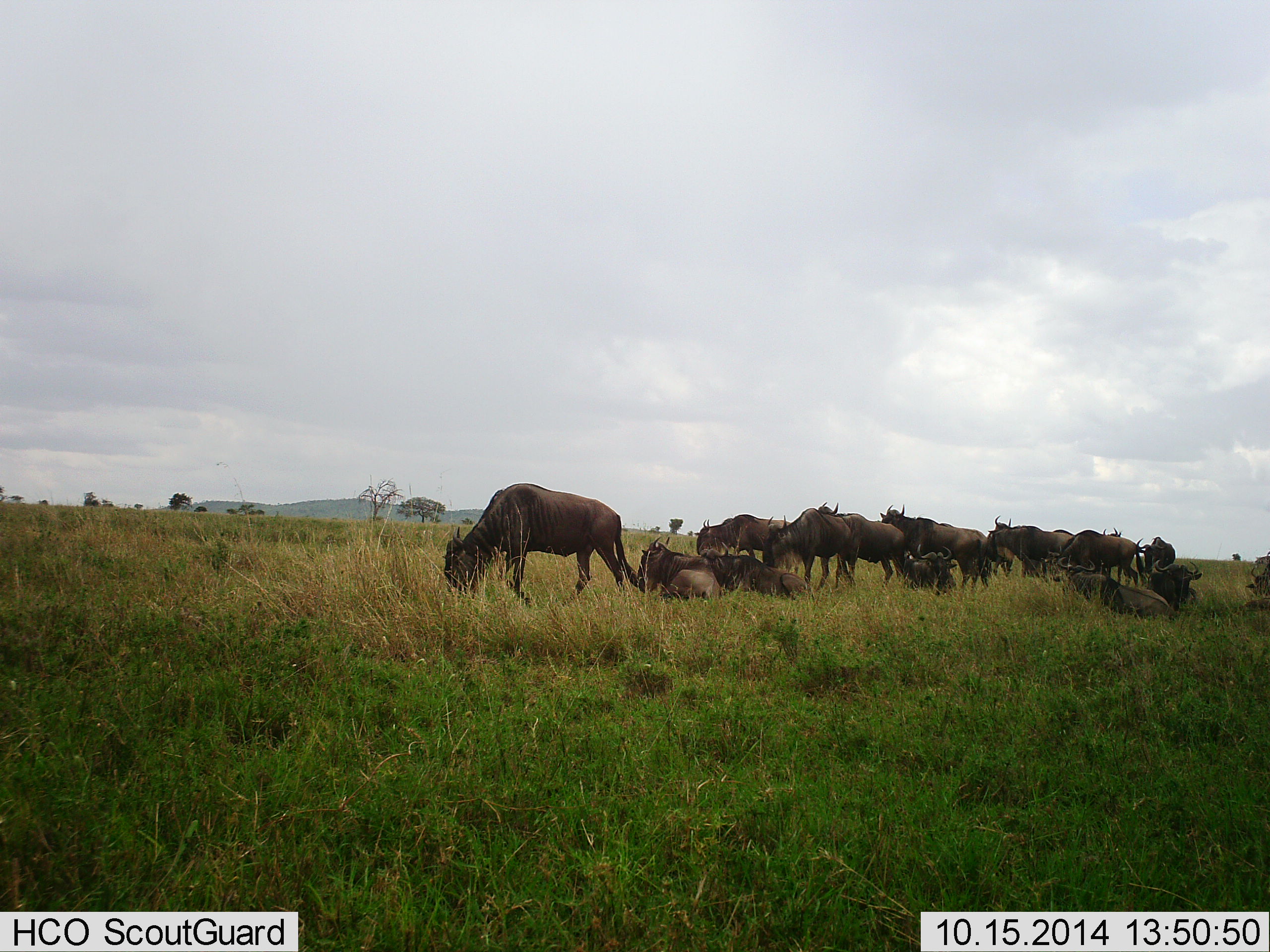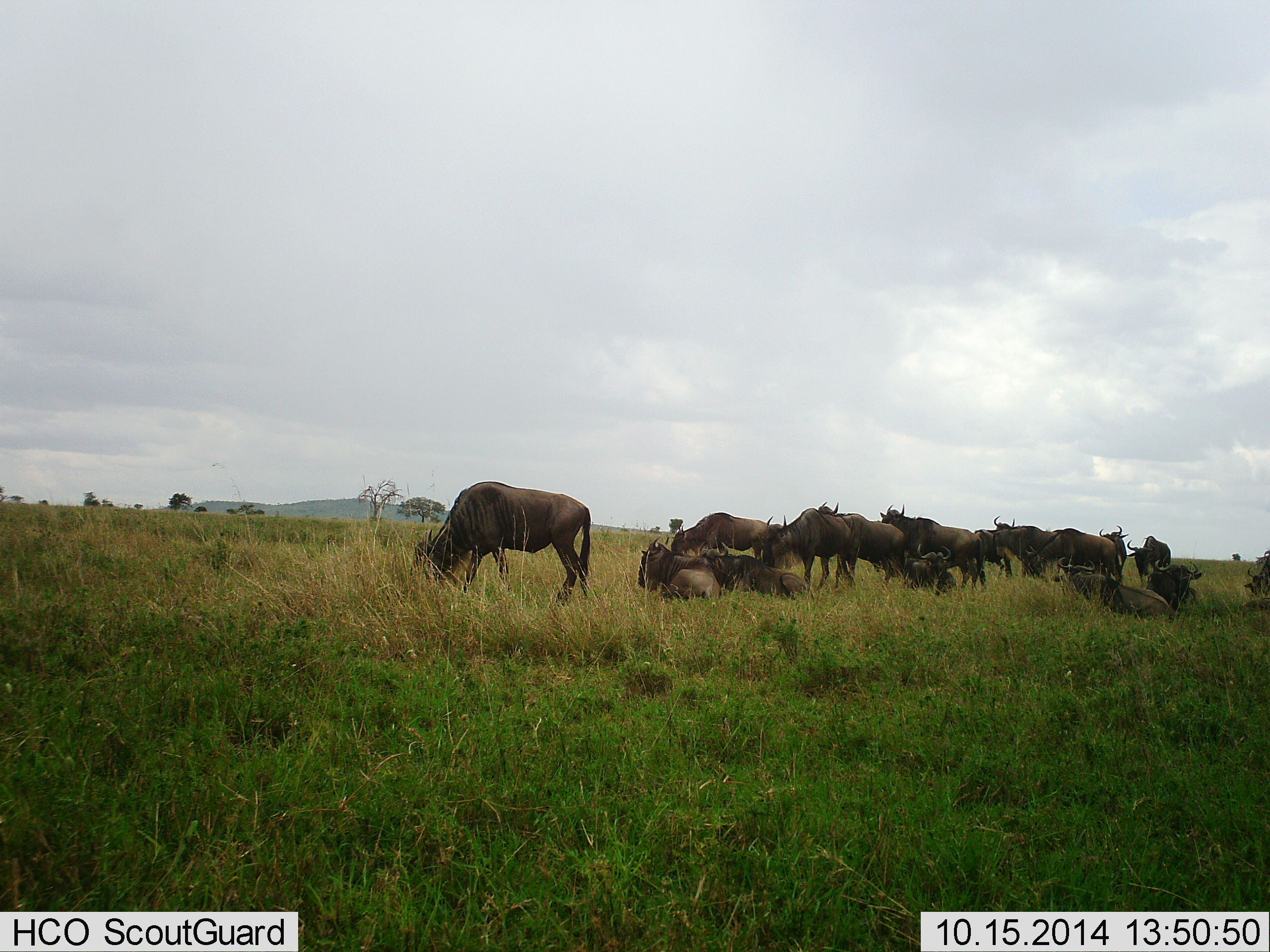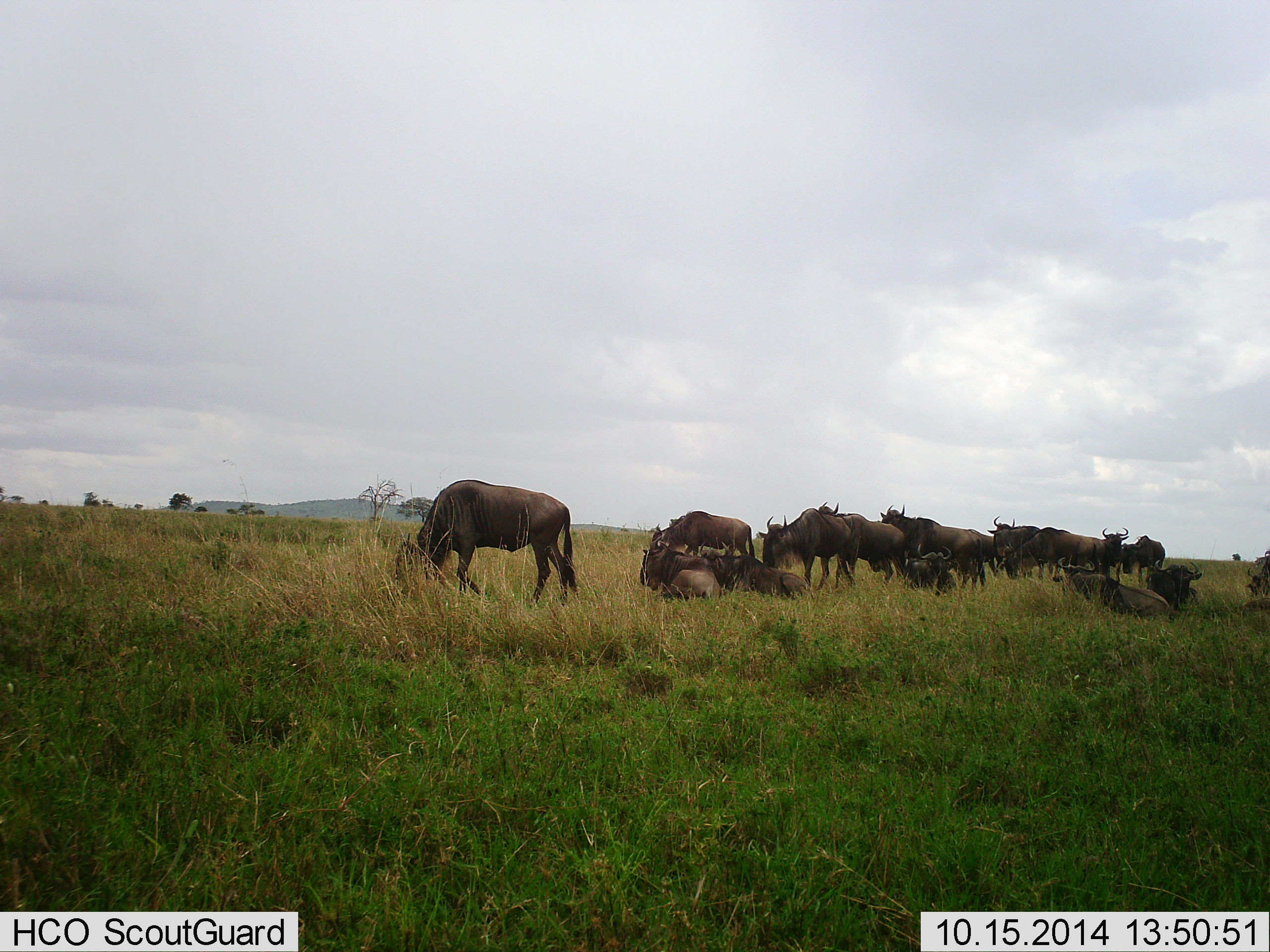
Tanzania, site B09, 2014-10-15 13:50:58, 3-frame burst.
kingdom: Animalia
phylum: Chordata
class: Mammalia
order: Artiodactyla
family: Bovidae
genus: Connochaetes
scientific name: Connochaetes taurinus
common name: blue wildebeest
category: wildebeest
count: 11-50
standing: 60%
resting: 90%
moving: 40%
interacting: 30%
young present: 10%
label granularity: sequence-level